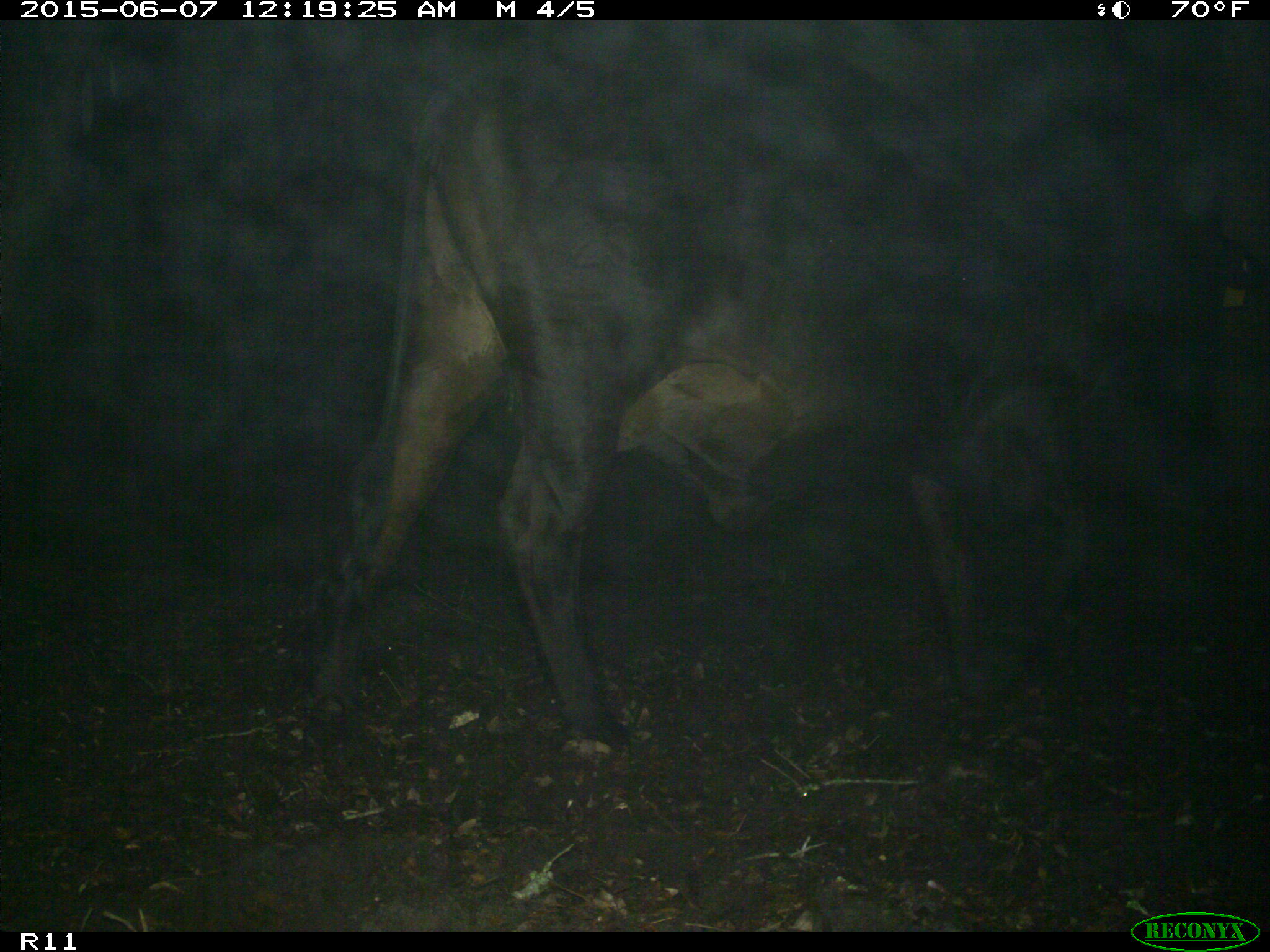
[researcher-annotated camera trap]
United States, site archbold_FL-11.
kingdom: Animalia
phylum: Chordata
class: Mammalia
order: Artiodactyla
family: Bovidae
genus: Bos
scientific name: Bos taurus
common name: domestic cow